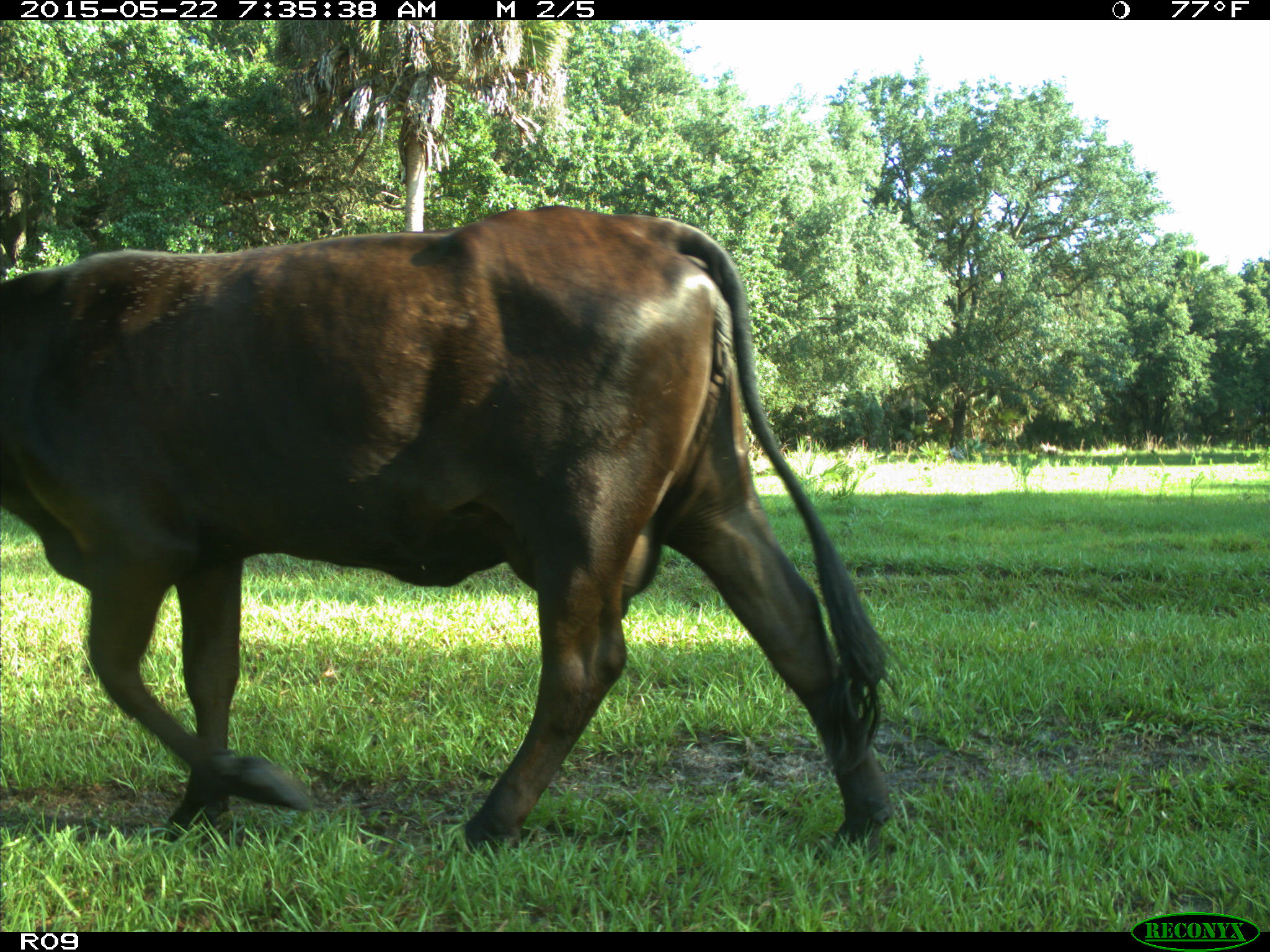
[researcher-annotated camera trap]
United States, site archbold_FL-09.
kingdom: Animalia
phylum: Chordata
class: Mammalia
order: Artiodactyla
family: Bovidae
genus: Bos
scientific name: Bos taurus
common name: domestic cow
Bos taurus (domestic cow).